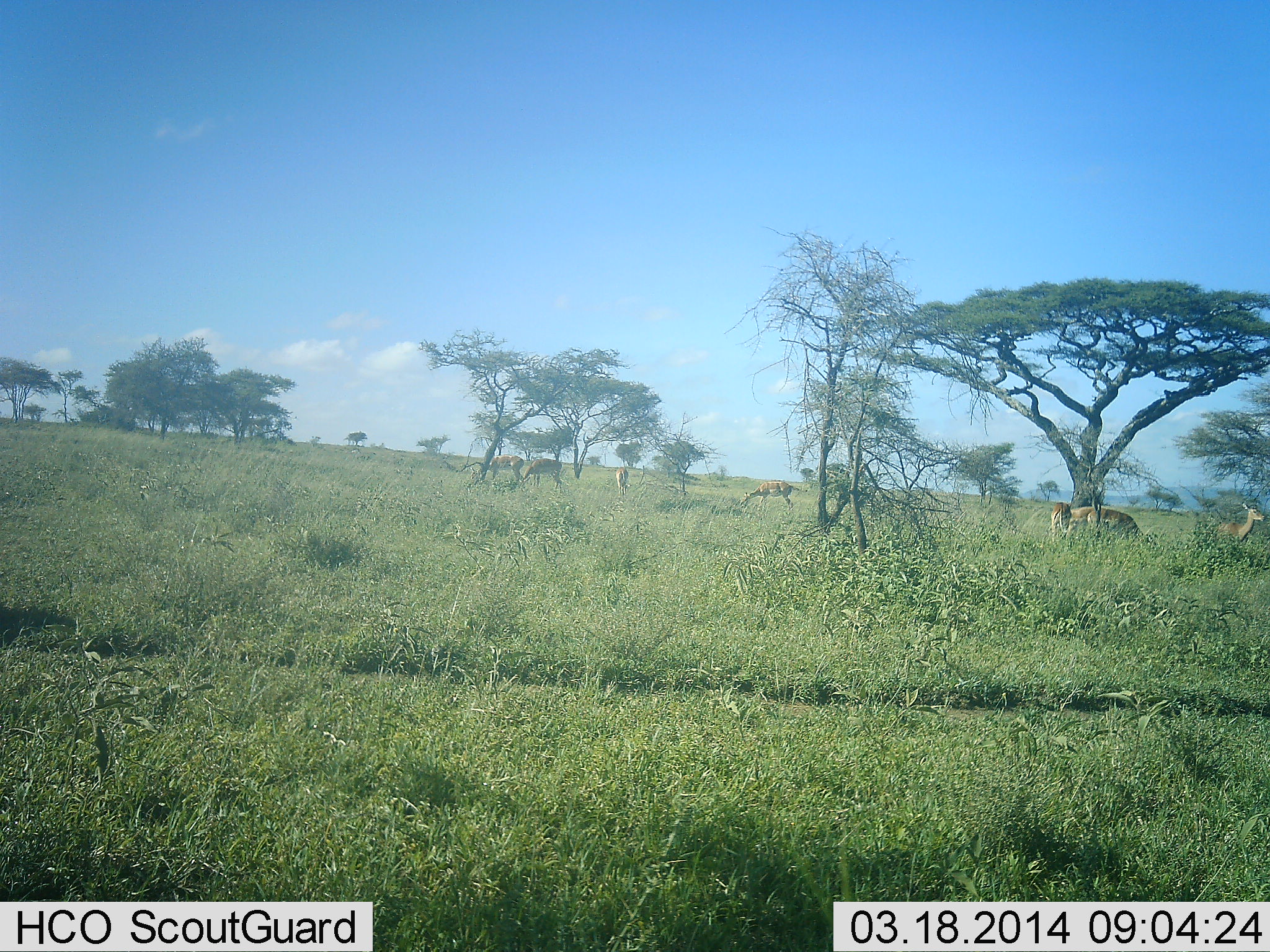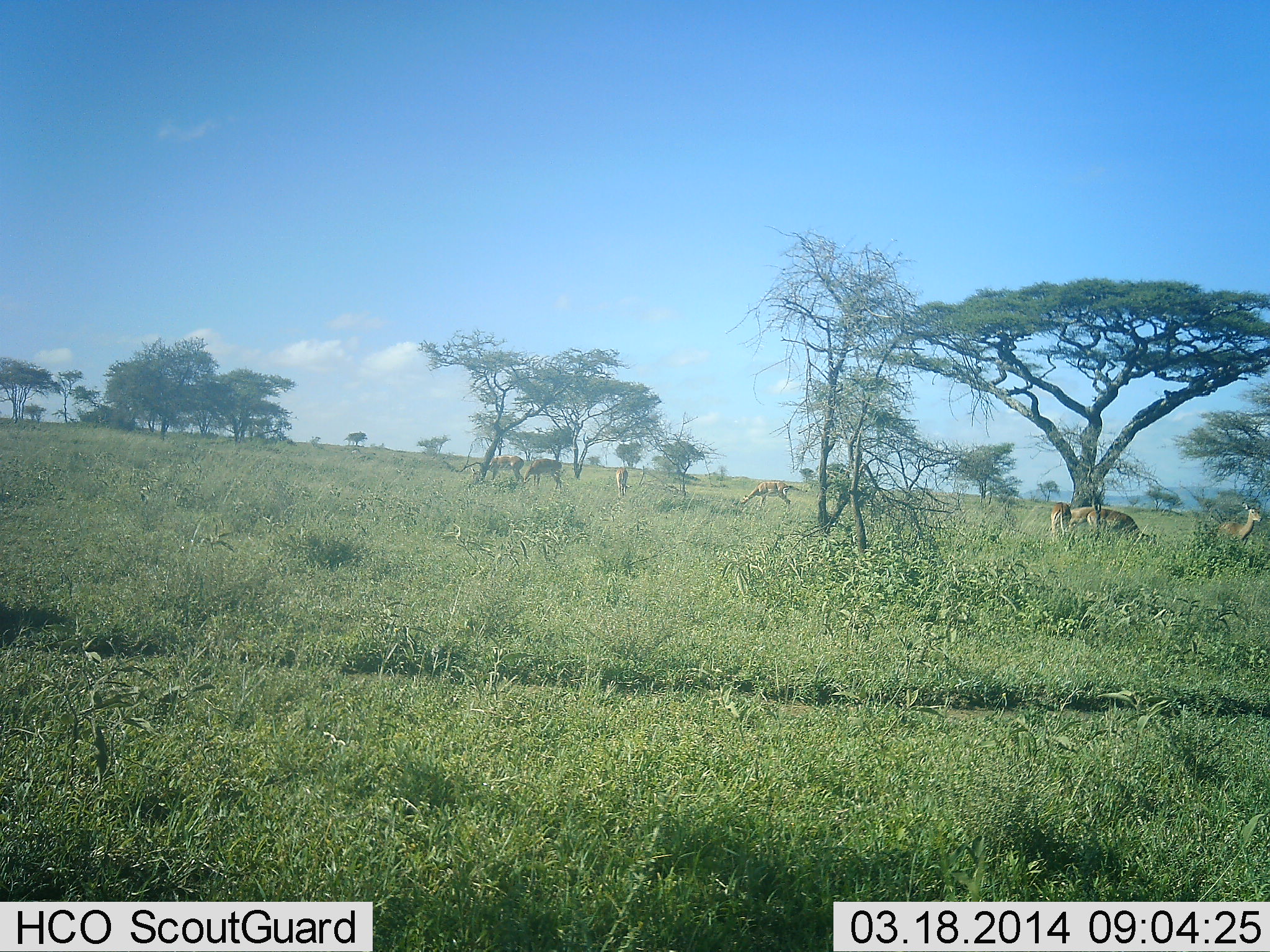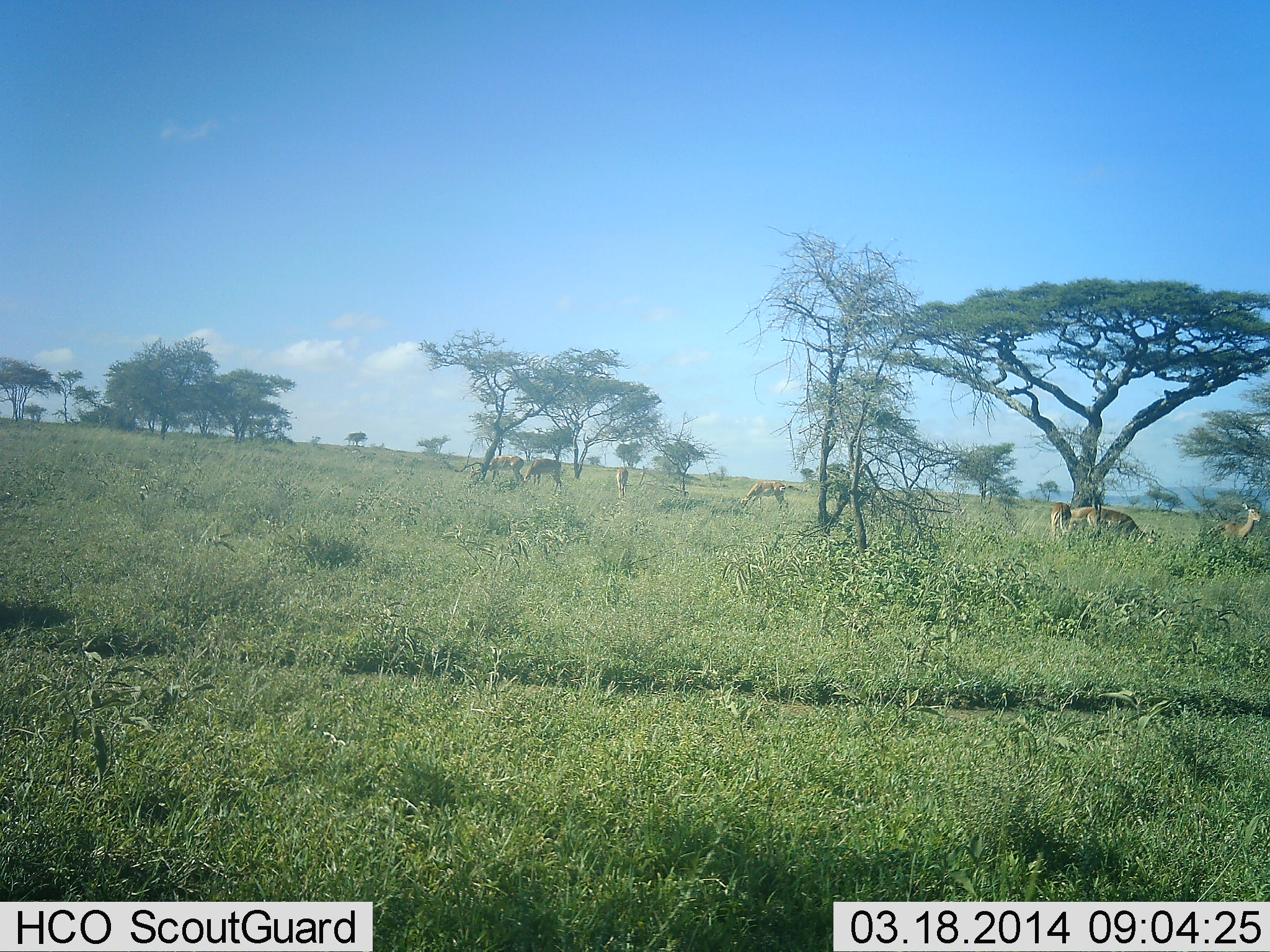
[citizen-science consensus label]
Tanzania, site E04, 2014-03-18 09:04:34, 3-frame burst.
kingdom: Animalia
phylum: Chordata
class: Mammalia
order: Artiodactyla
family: Bovidae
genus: Nanger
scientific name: Nanger granti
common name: grant's gazelle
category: gazellegrants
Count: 7.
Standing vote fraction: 40%.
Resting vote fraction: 0%.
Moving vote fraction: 10%.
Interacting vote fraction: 0%.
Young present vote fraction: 0%.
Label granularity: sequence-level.